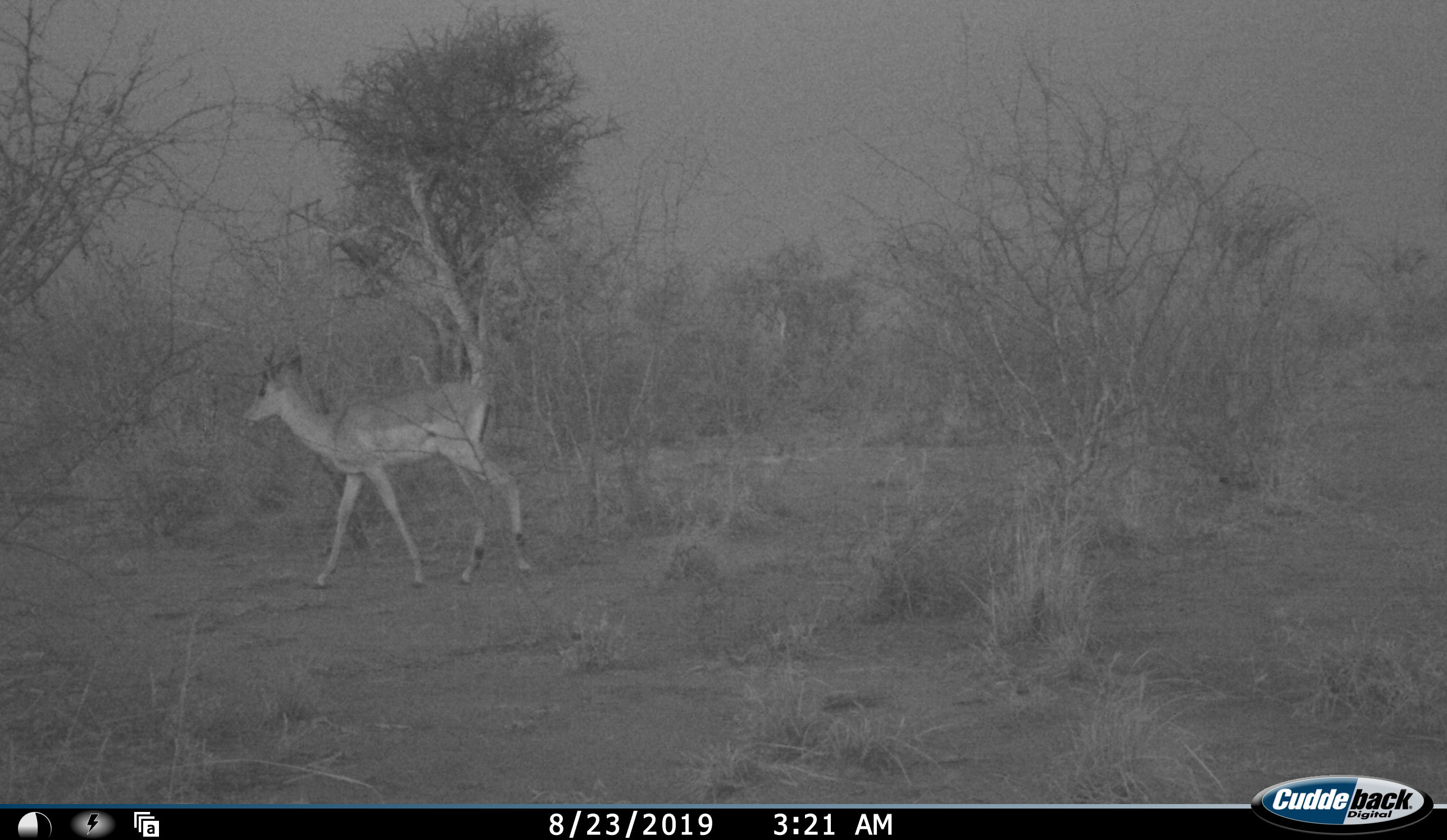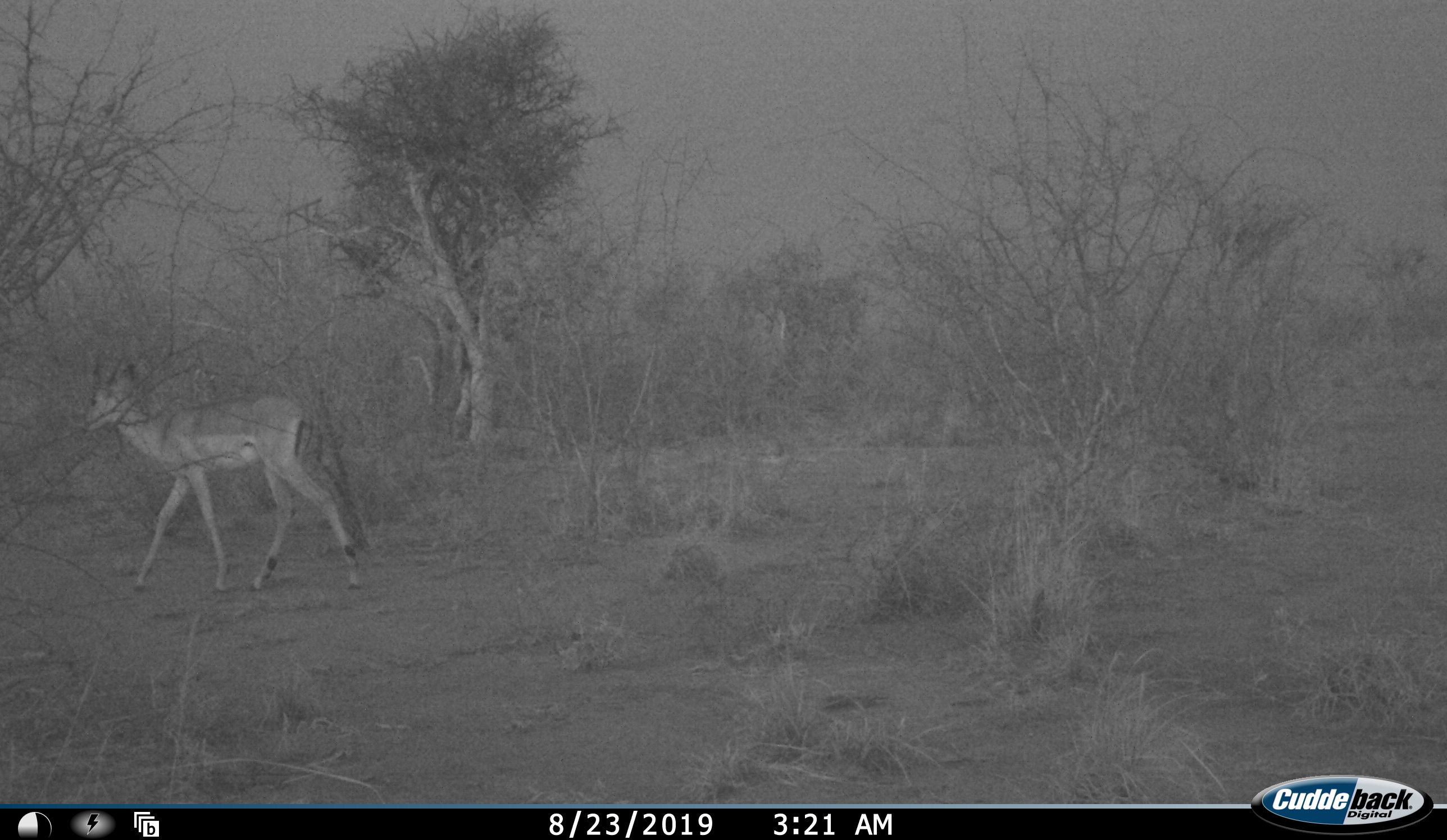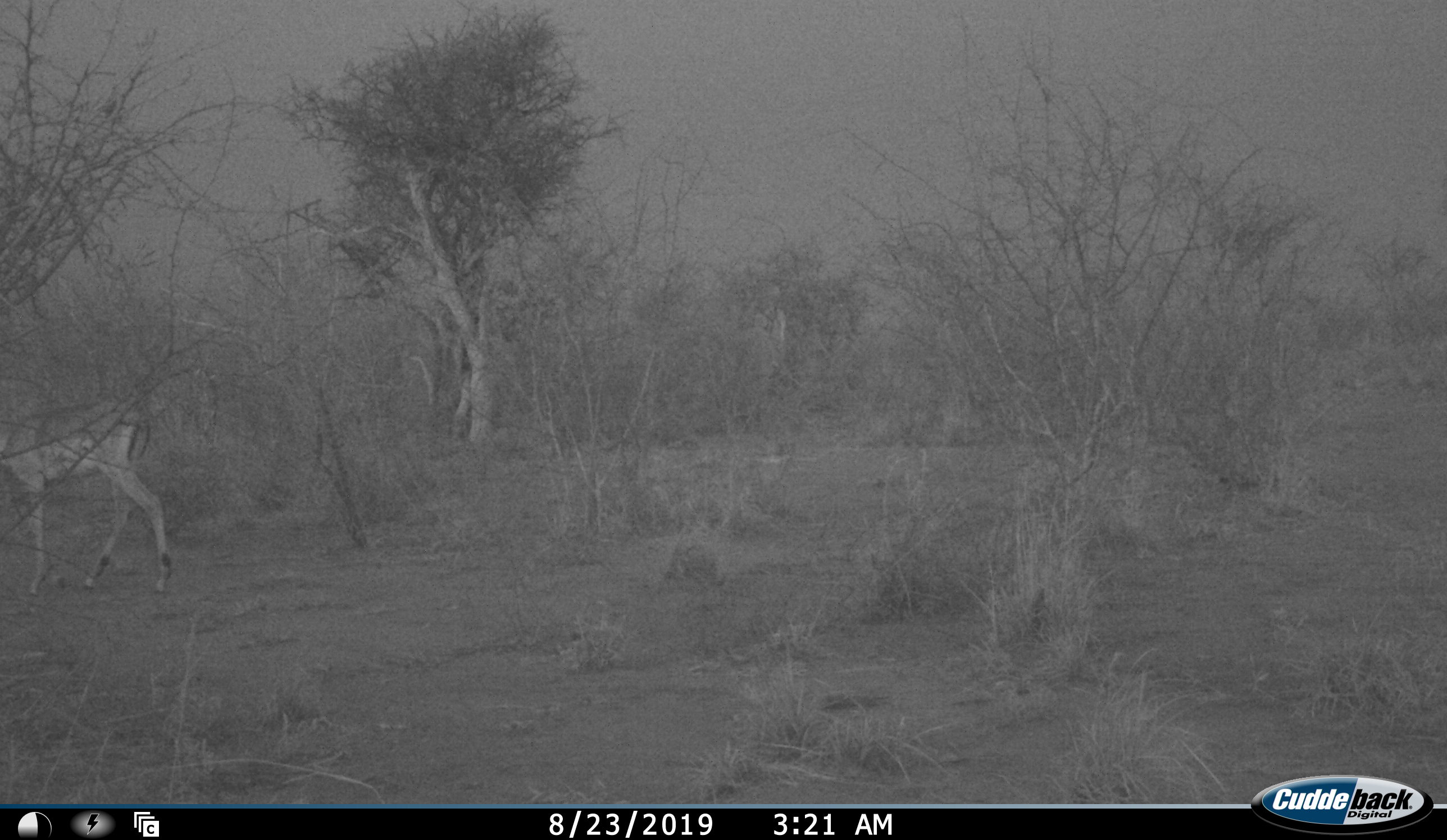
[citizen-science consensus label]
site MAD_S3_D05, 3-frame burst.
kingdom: Animalia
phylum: Chordata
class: Mammalia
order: Artiodactyla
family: Bovidae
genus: Aepyceros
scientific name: Aepyceros melampus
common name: impala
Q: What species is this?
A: Impala (Aepyceros melampus).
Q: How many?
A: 1.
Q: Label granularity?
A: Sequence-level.